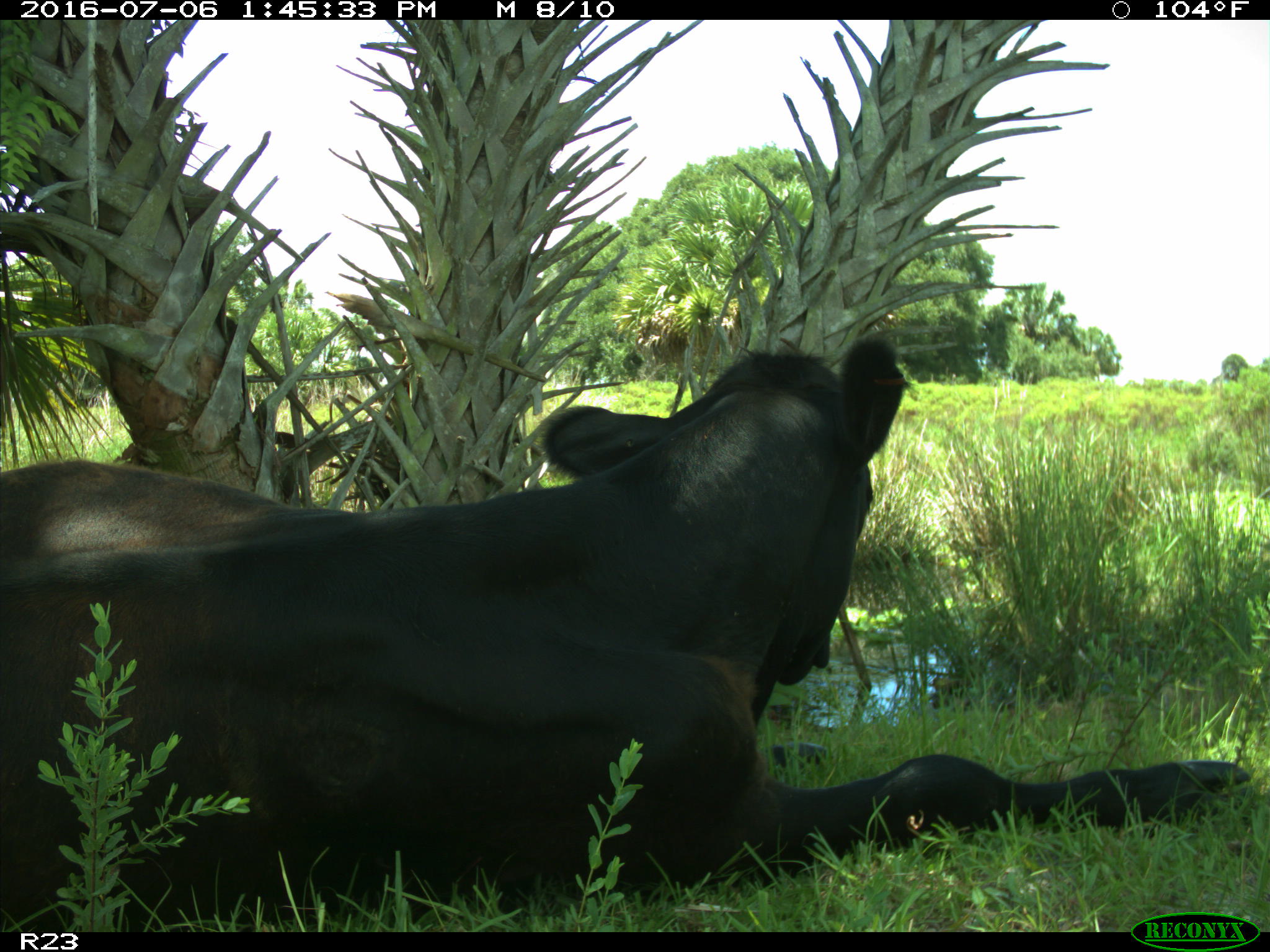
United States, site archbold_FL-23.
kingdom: Animalia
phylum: Chordata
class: Mammalia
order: Artiodactyla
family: Bovidae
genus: Bos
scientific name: Bos taurus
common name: domestic cow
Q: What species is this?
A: Bos taurus (domestic cow).